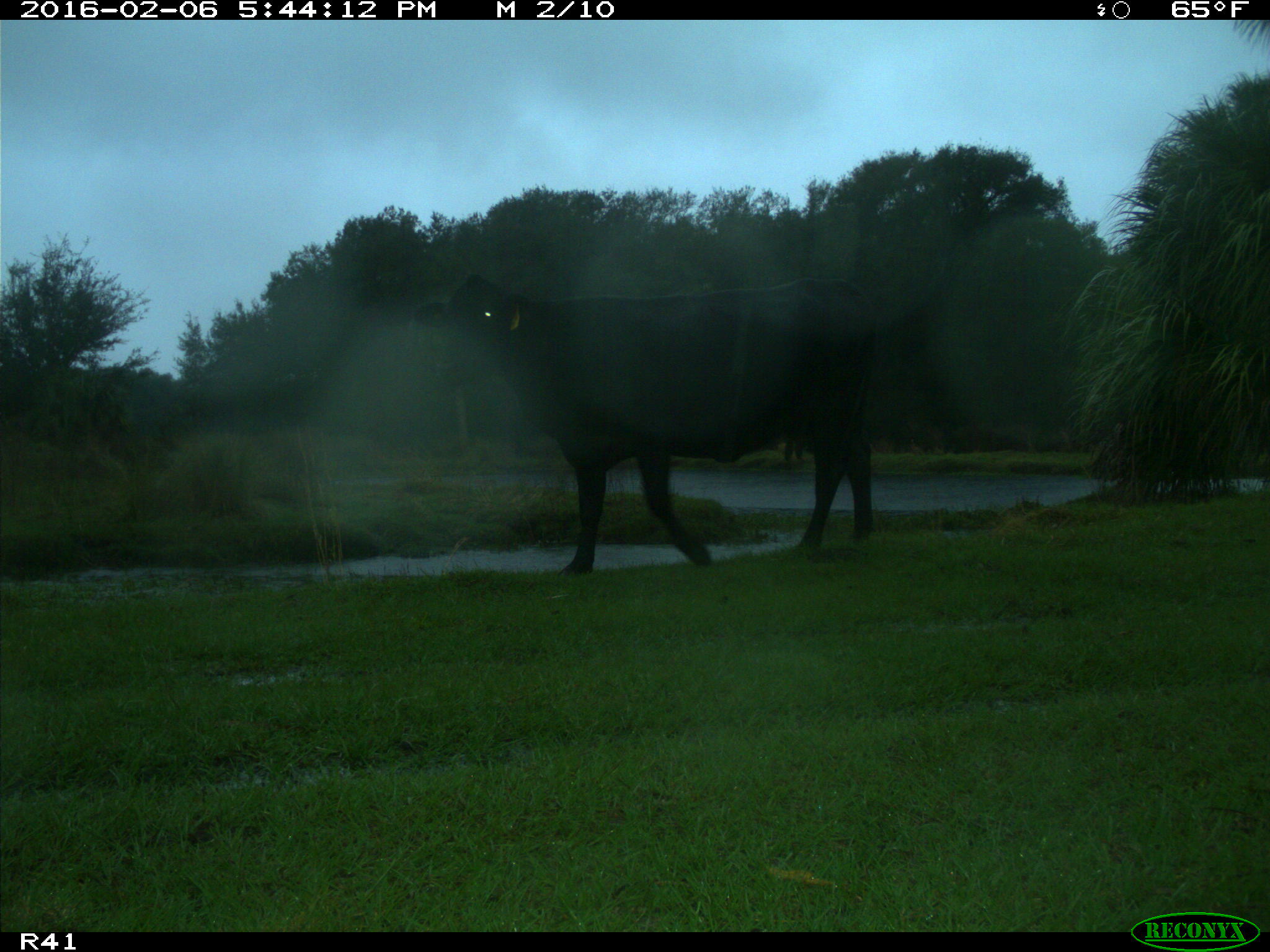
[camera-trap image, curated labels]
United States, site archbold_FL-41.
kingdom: Animalia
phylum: Chordata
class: Mammalia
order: Artiodactyla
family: Bovidae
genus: Bos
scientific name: Bos taurus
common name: domestic cow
Bos taurus (domestic cow).